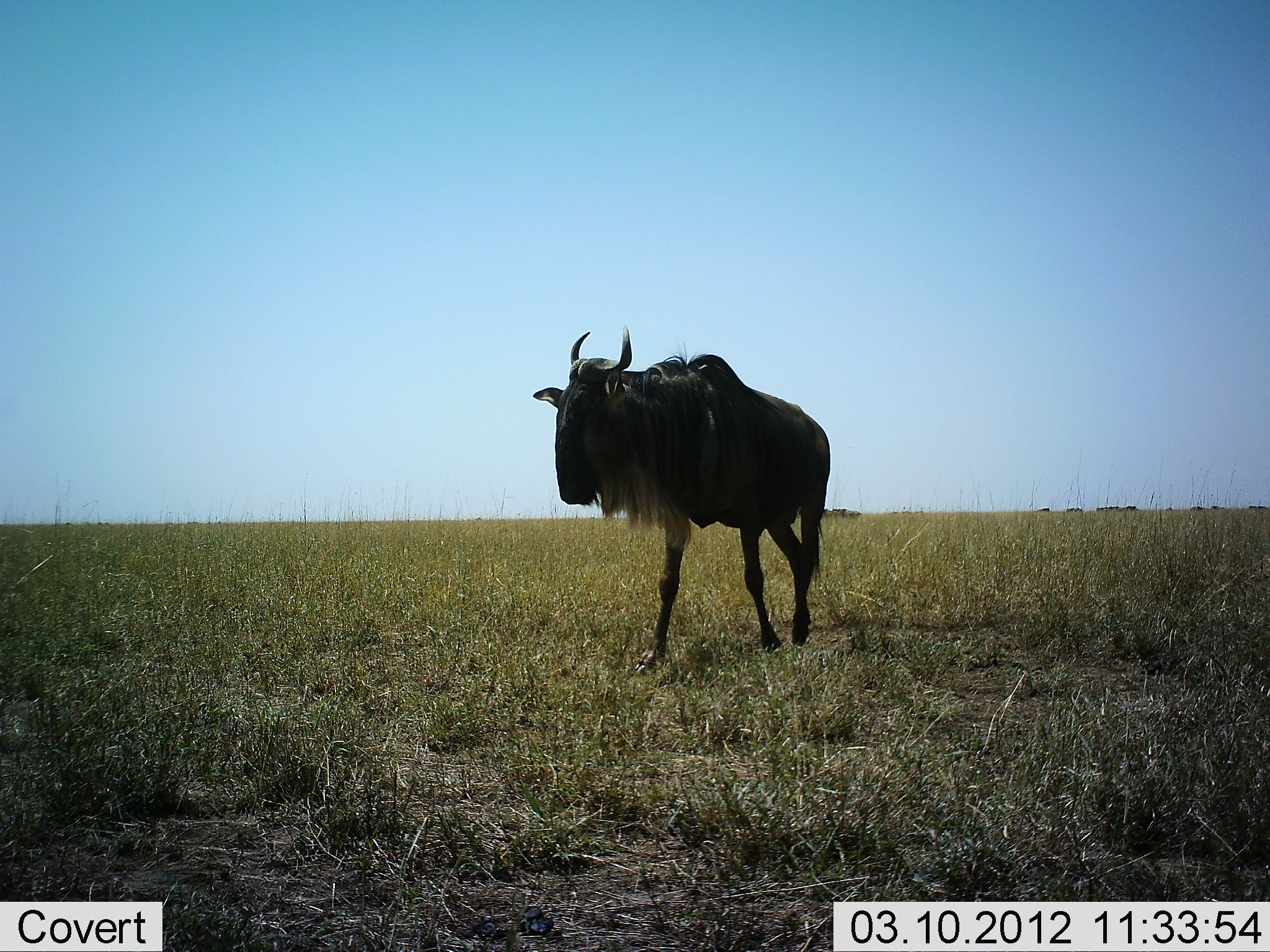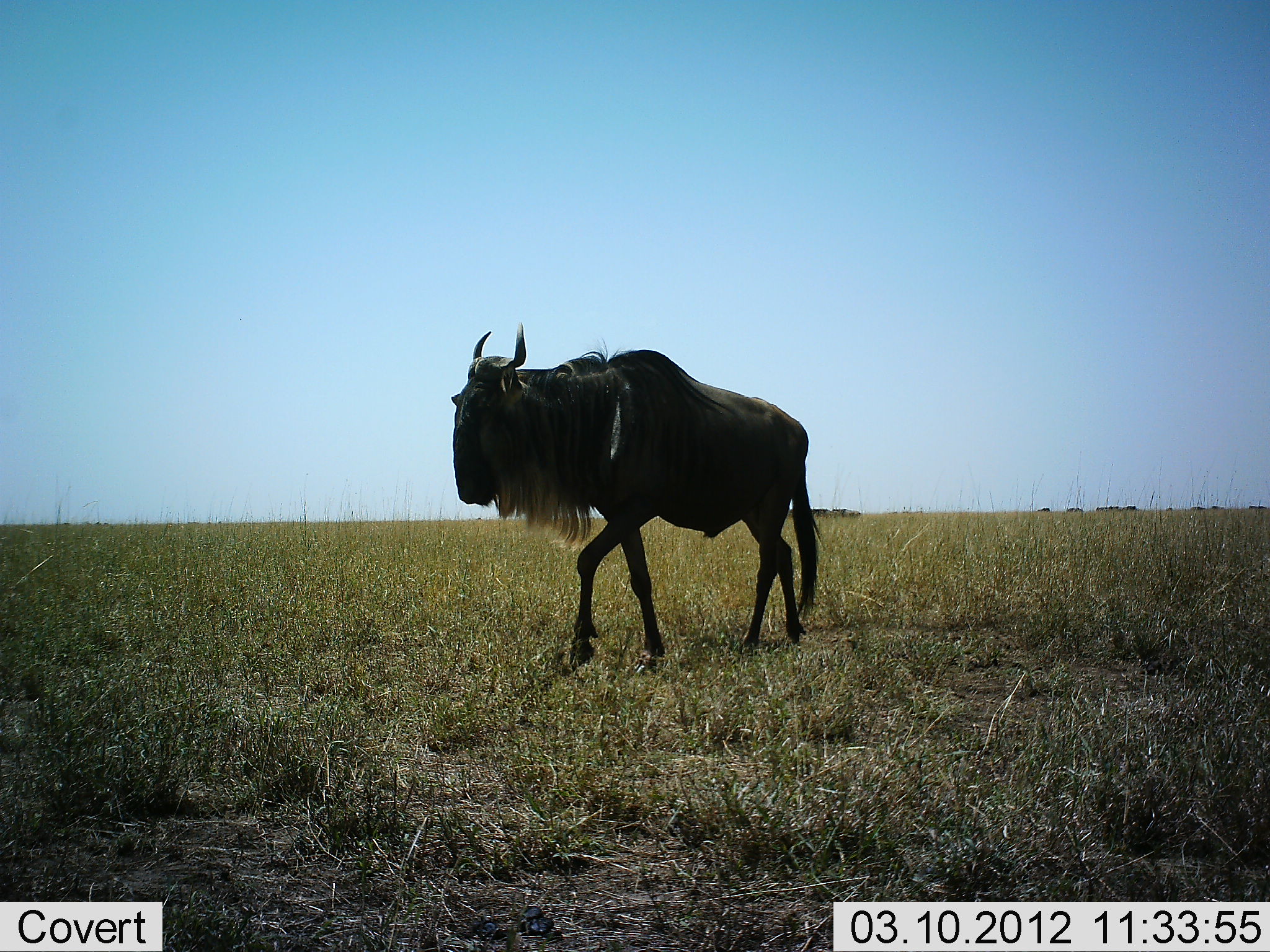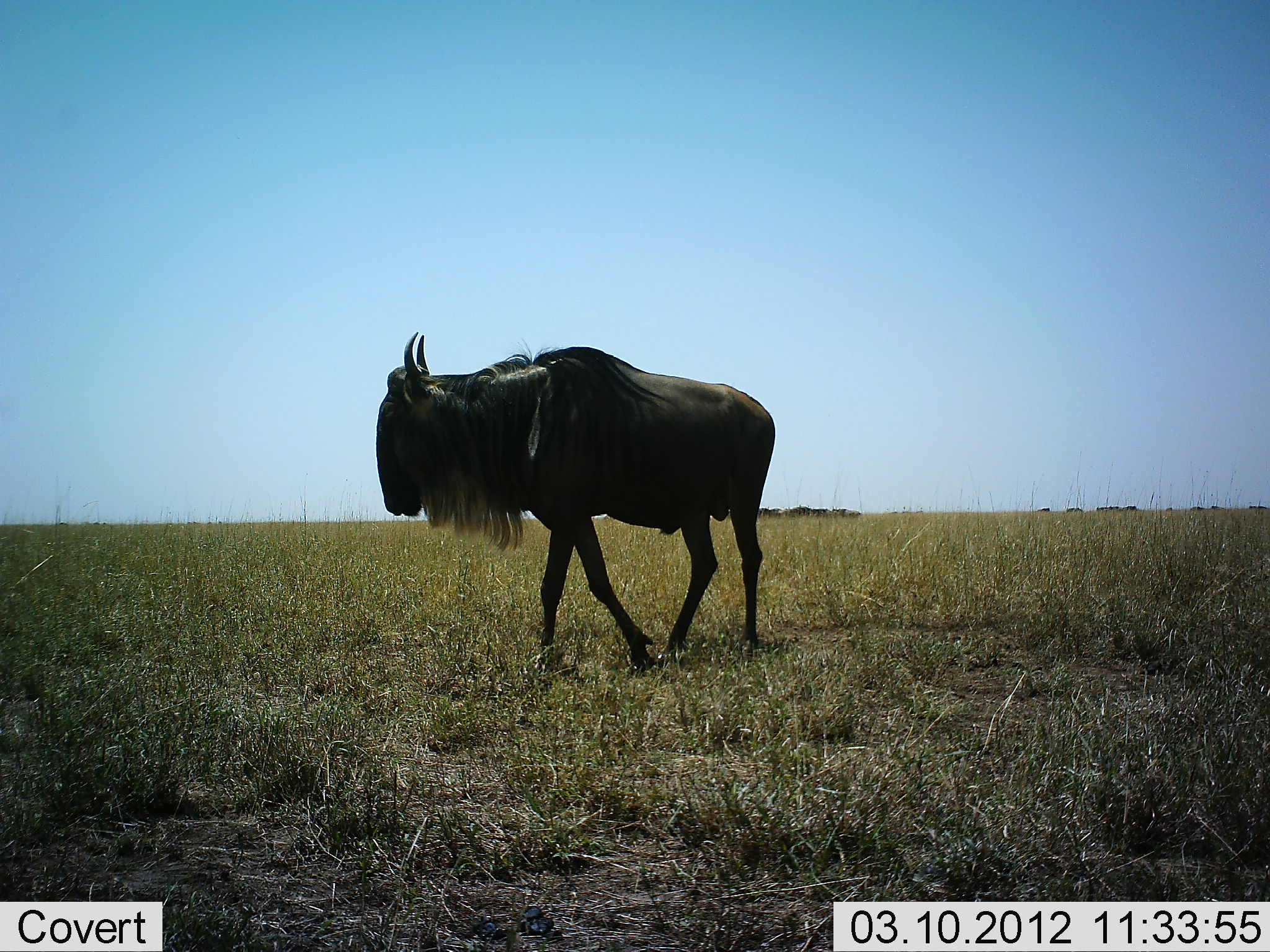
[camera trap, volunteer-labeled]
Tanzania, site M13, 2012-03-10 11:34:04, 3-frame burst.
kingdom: Animalia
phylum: Chordata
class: Mammalia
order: Artiodactyla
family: Bovidae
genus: Connochaetes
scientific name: Connochaetes taurinus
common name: blue wildebeest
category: wildebeest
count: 1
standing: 10%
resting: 0%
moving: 95%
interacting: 0%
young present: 0%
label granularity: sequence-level